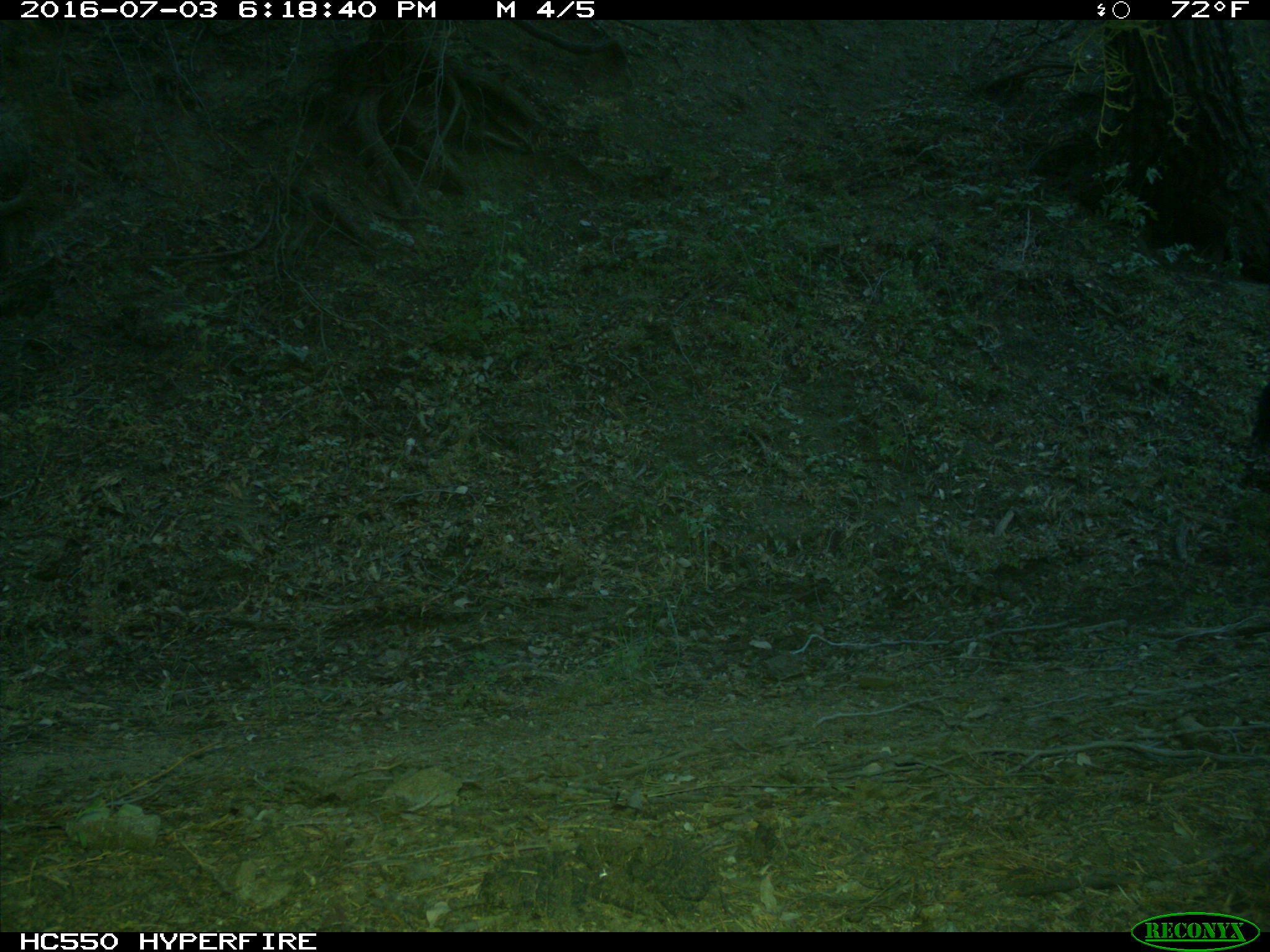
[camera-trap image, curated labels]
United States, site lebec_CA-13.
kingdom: Animalia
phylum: Chordata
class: Mammalia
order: Artiodactyla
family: Bovidae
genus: Bos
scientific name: Bos taurus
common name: domestic cow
Bos taurus (domestic cow).